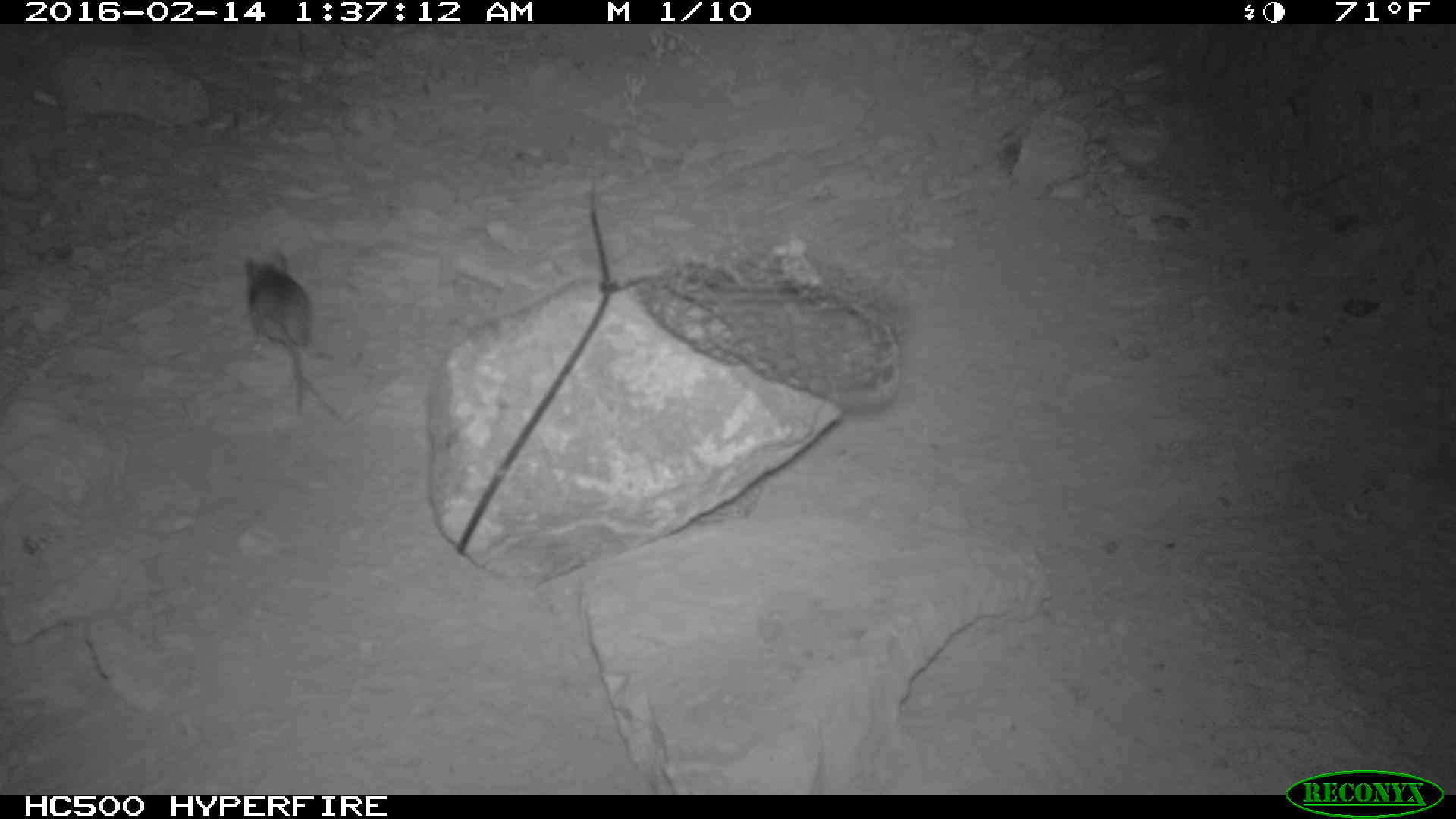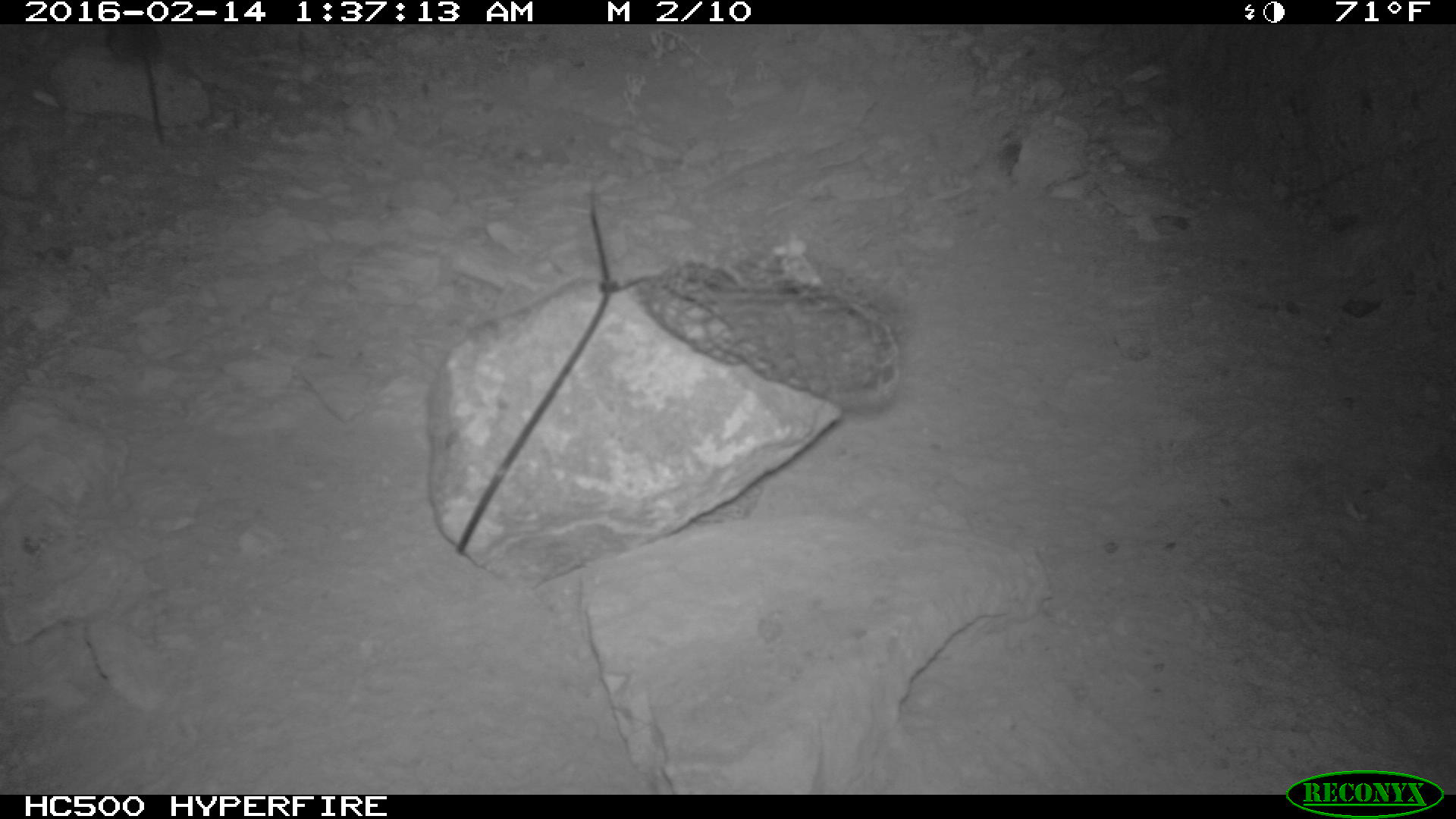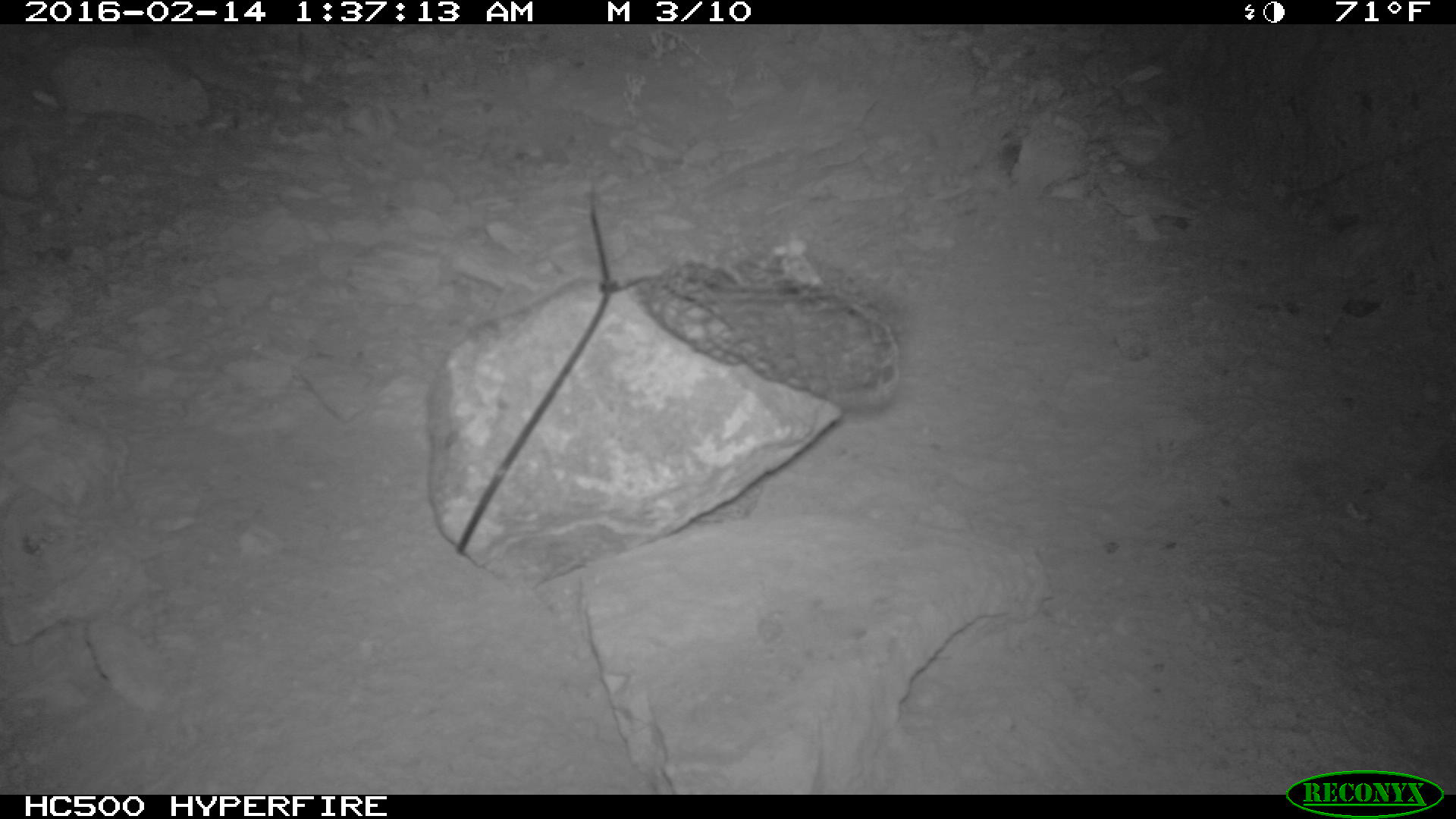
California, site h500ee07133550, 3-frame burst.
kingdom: Animalia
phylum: Chordata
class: Mammalia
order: Rodentia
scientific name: Rodentia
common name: rodent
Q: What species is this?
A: Rodent (Rodentia).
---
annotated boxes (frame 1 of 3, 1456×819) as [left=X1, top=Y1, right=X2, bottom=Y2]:
rodent: [left=243, top=250, right=311, bottom=410]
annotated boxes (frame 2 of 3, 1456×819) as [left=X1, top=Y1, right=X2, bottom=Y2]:
rodent: [left=106, top=24, right=165, bottom=149]